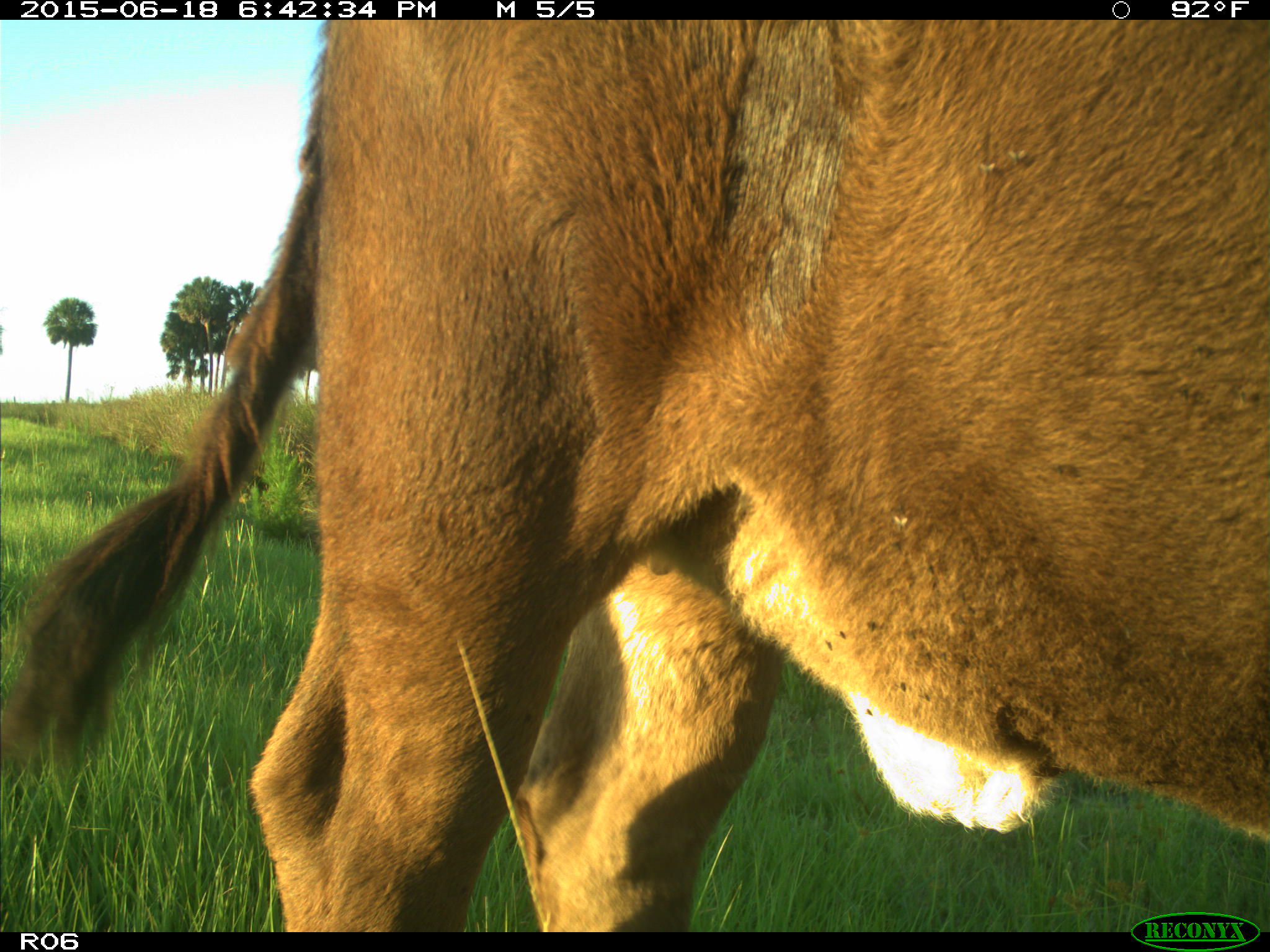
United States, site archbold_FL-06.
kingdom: Animalia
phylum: Chordata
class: Mammalia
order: Artiodactyla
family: Bovidae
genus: Bos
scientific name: Bos taurus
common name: domestic cow